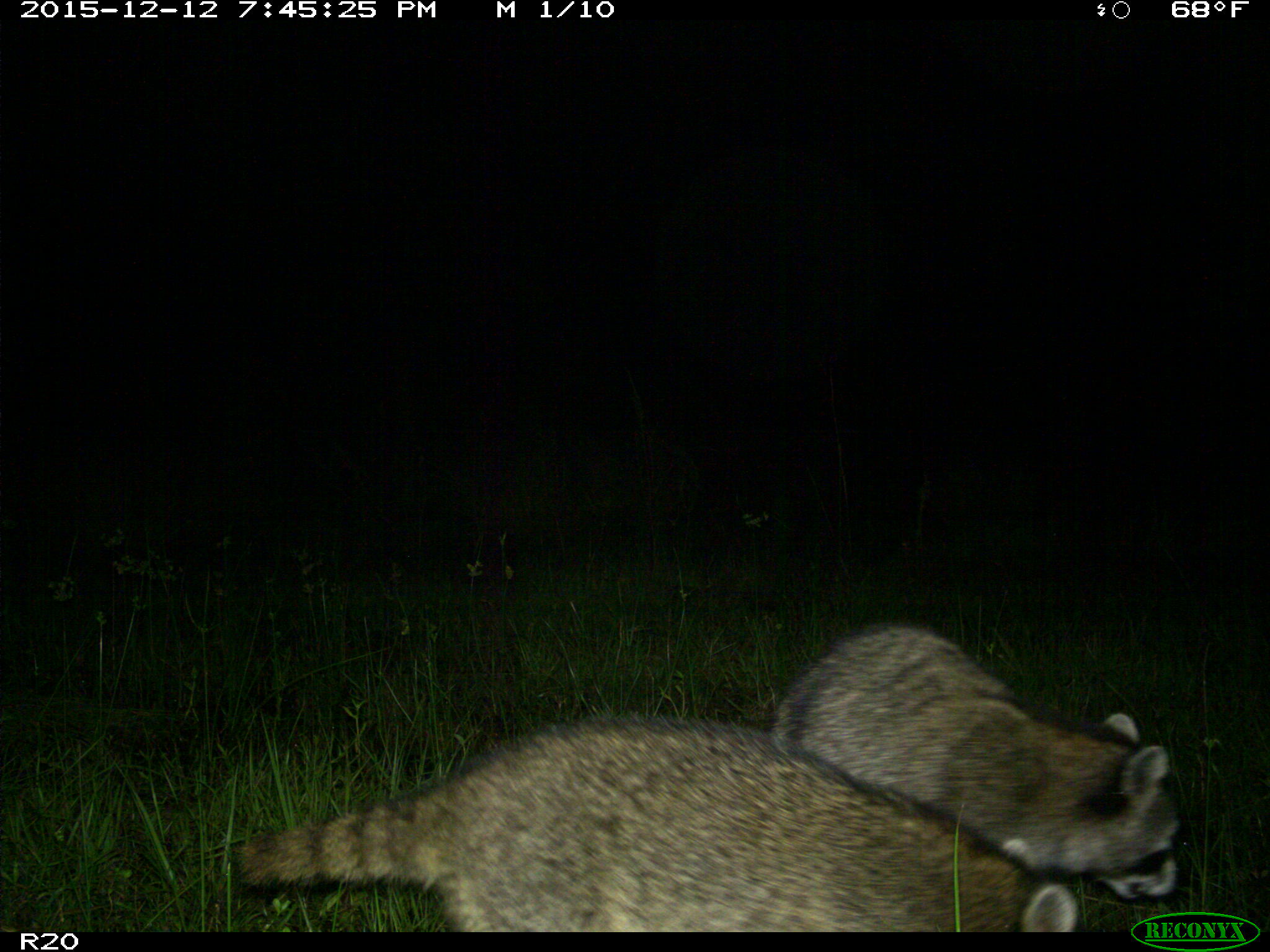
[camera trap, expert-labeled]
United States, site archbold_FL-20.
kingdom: Animalia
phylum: Chordata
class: Mammalia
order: Carnivora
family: Procyonidae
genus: Procyon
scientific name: Procyon lotor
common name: common raccoon